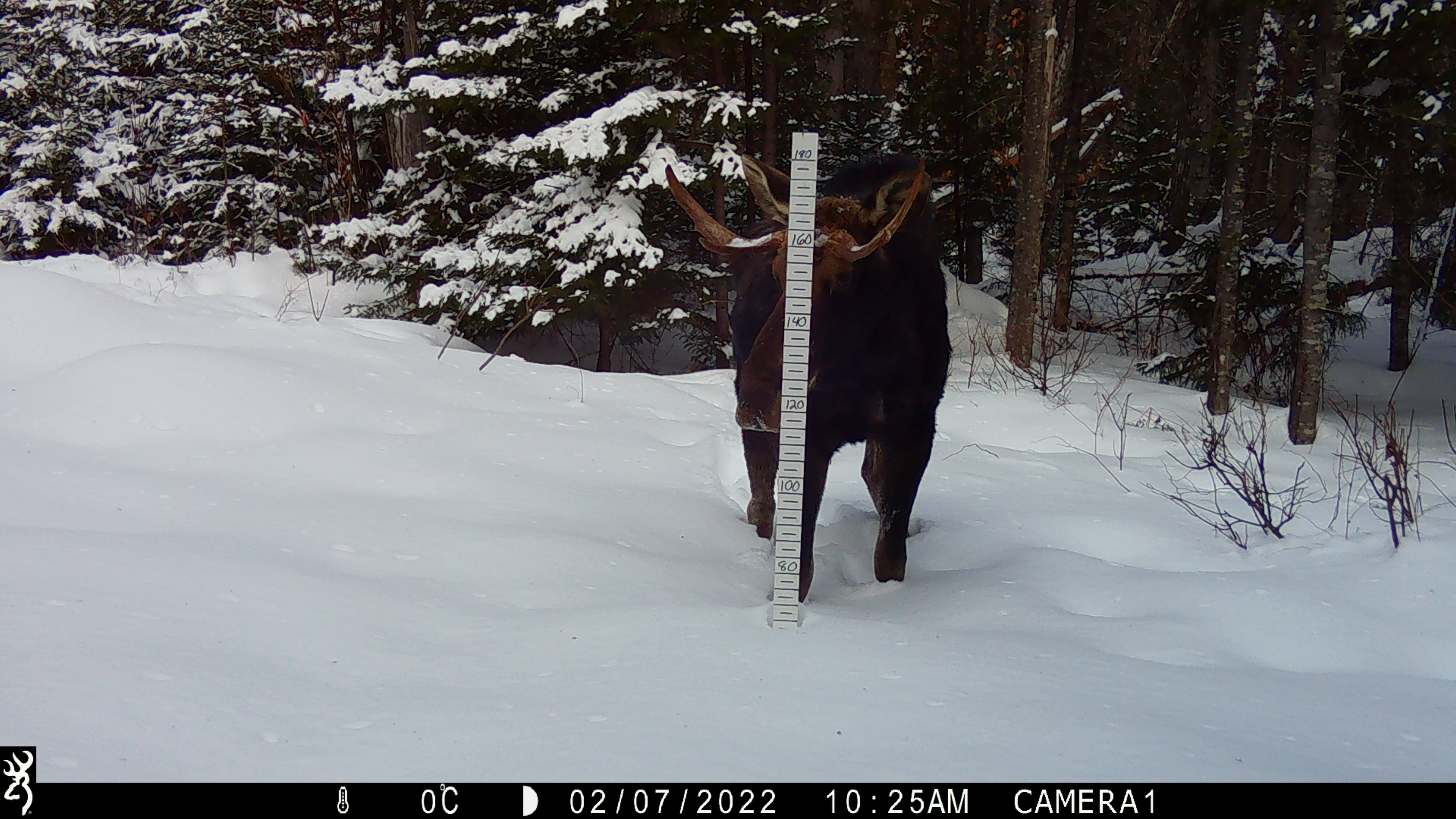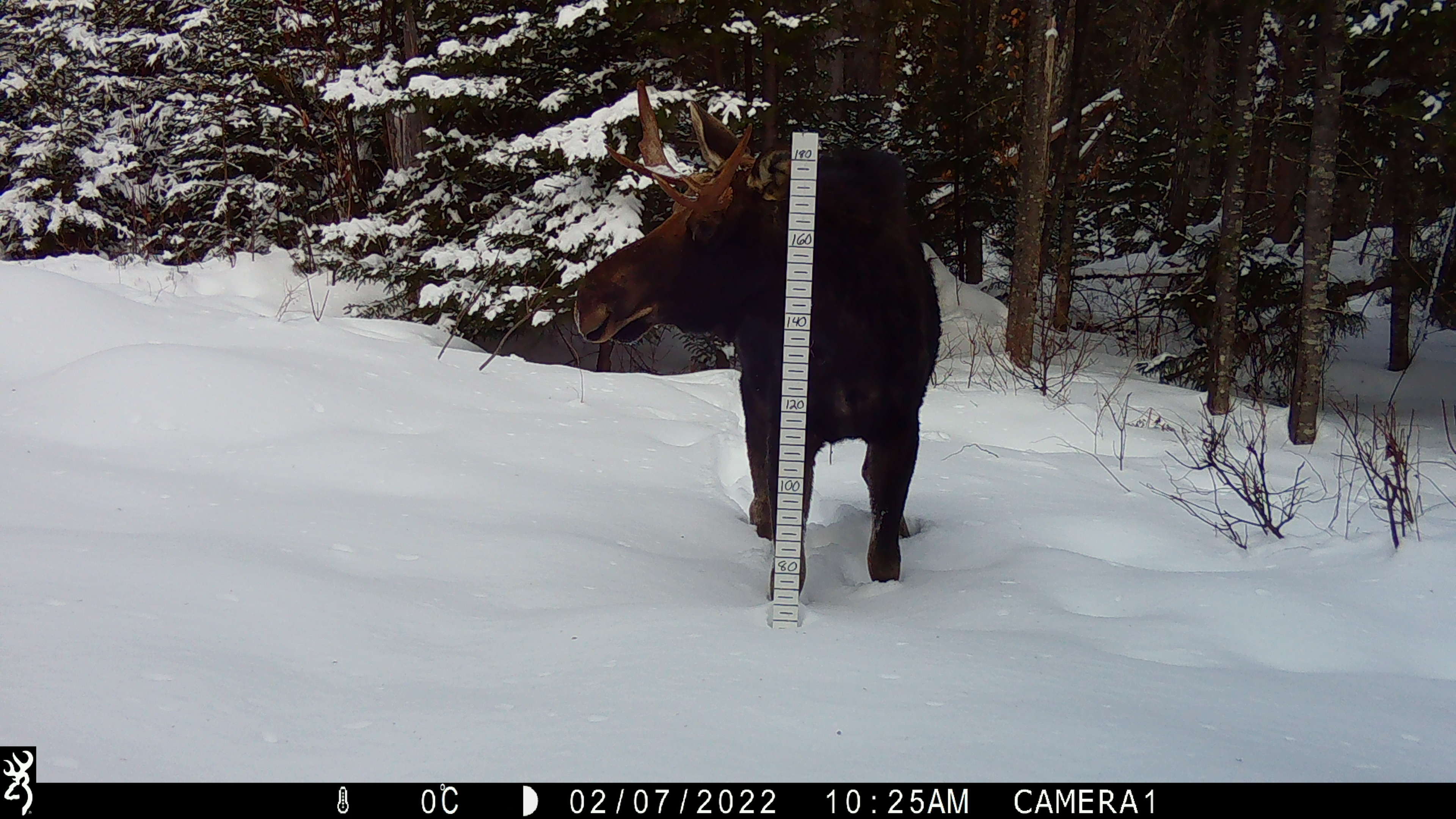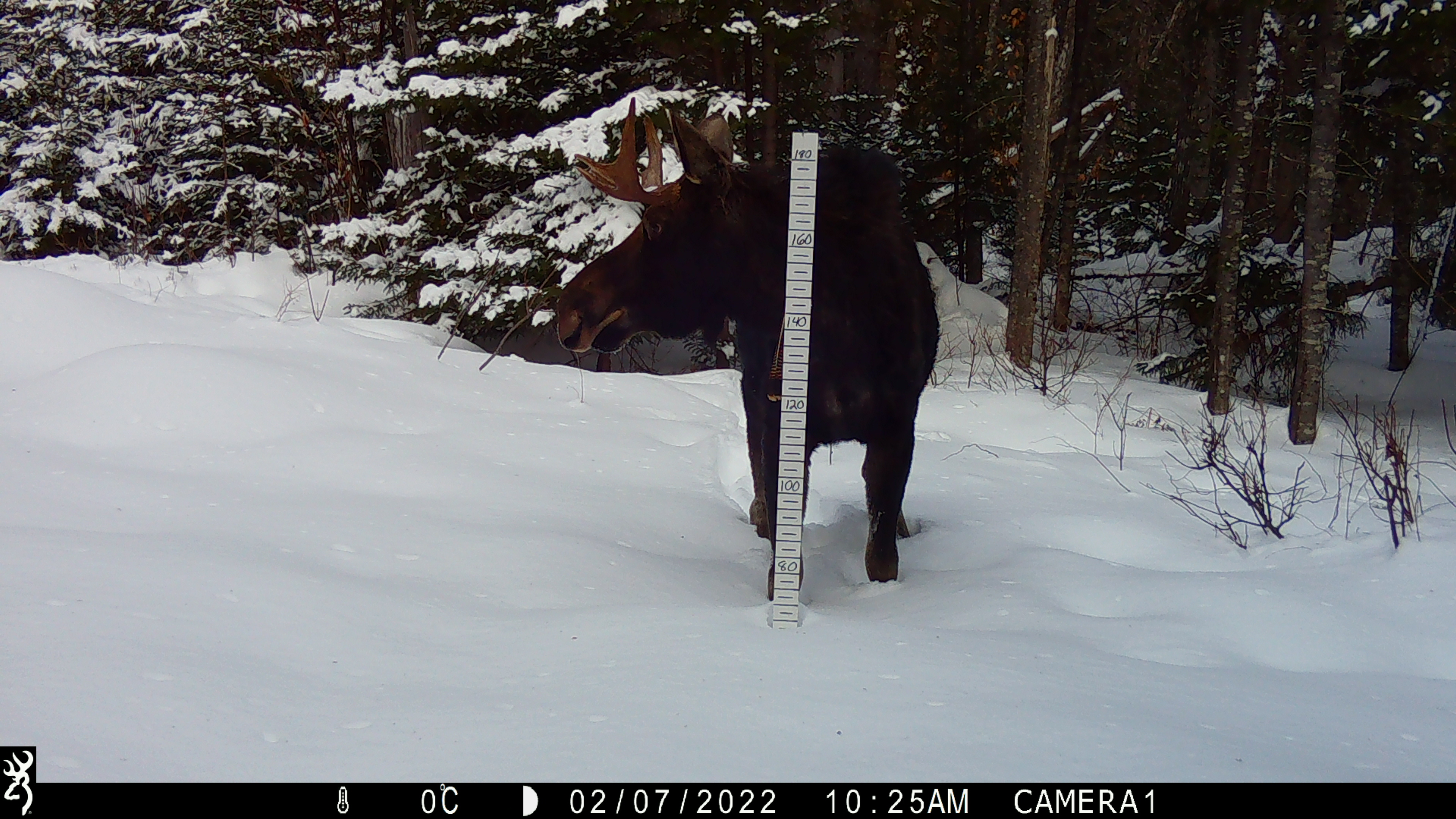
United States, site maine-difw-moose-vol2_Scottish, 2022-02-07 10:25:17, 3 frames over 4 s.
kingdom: Animalia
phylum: Chordata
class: Mammalia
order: Artiodactyla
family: Cervidae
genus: Alces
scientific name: Alces alces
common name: moose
Moose (Alces alces).